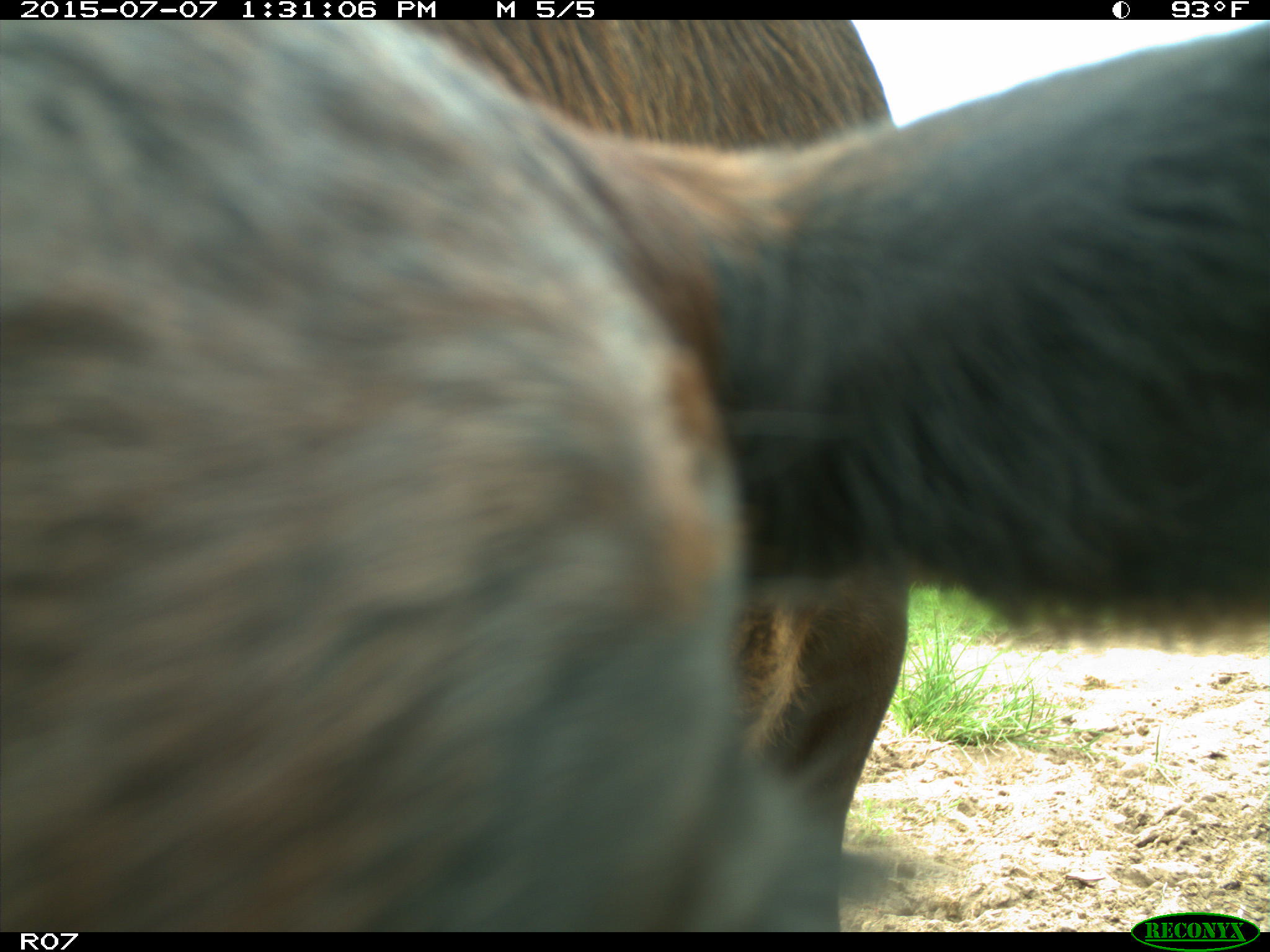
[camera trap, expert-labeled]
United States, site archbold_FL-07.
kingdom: Animalia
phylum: Chordata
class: Mammalia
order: Artiodactyla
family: Bovidae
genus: Bos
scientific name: Bos taurus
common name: domestic cow